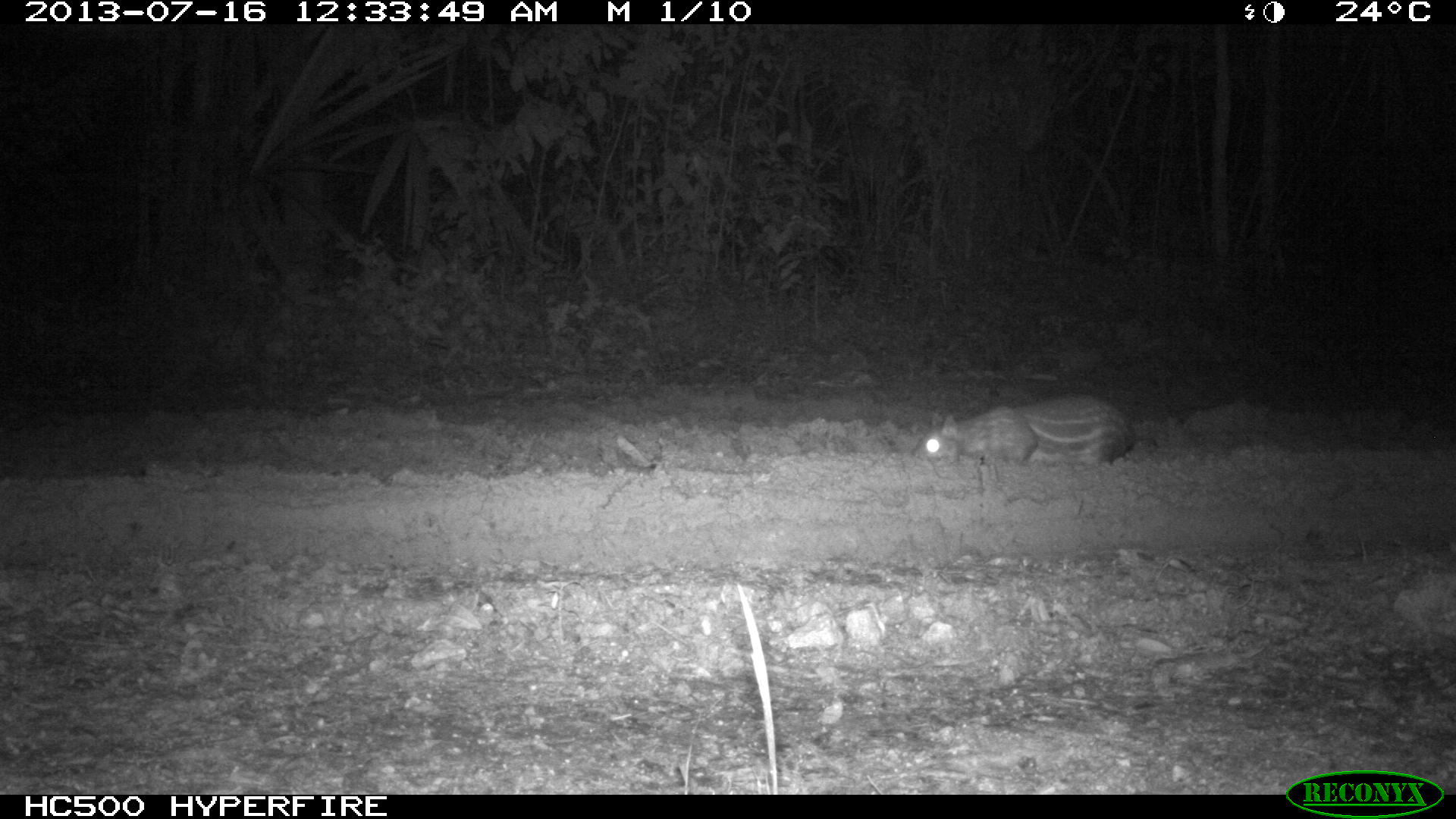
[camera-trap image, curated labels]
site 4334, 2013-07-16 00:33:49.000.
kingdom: Animalia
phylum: Chordata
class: Mammalia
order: Rodentia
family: Cuniculidae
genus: Cuniculus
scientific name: Cuniculus paca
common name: lowland paca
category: agouti paca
Agouti paca (lowland paca) (Cuniculus paca), count 1.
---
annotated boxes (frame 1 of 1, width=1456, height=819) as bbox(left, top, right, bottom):
agouti paca: bbox(909, 393, 1138, 465)